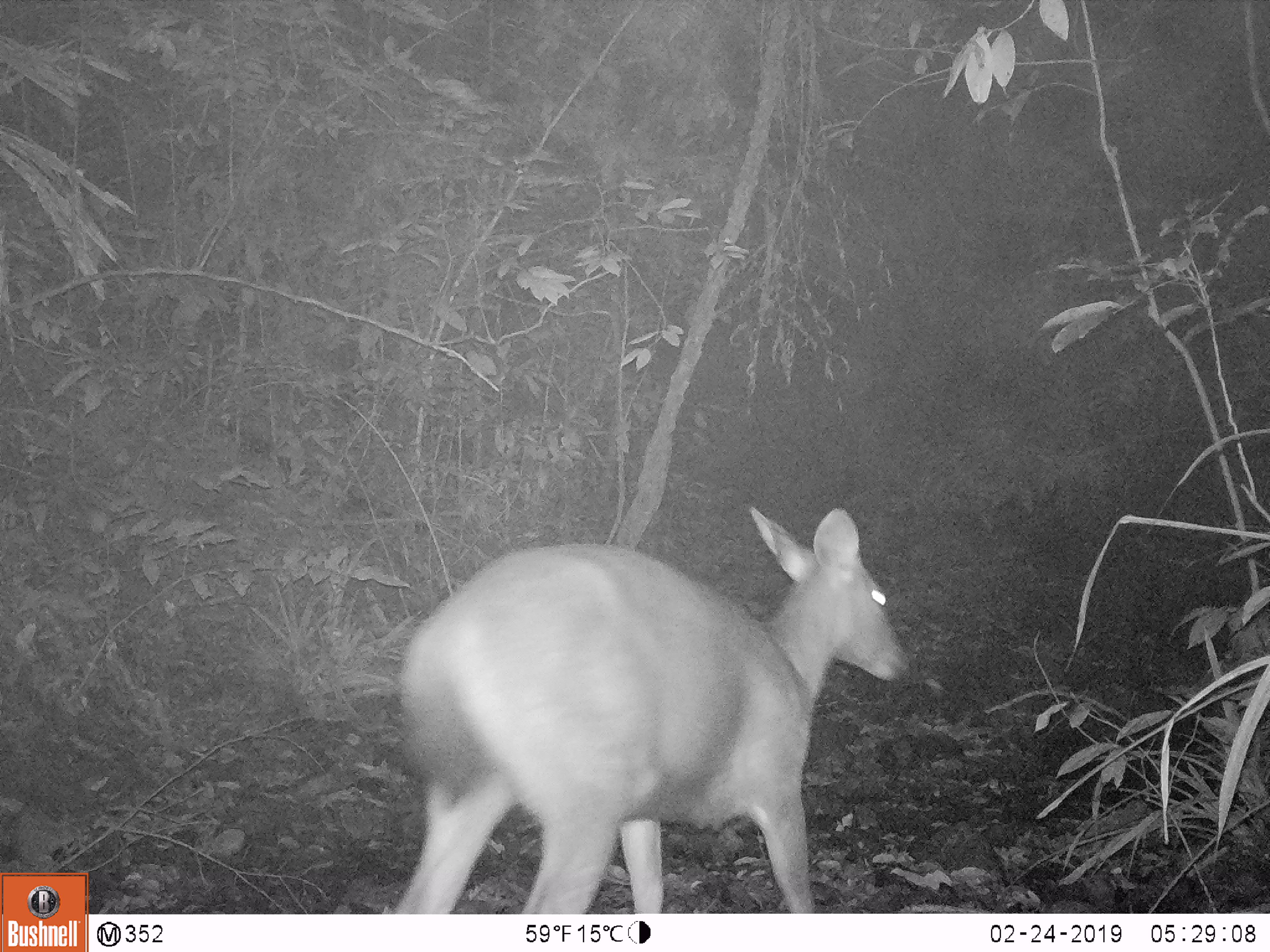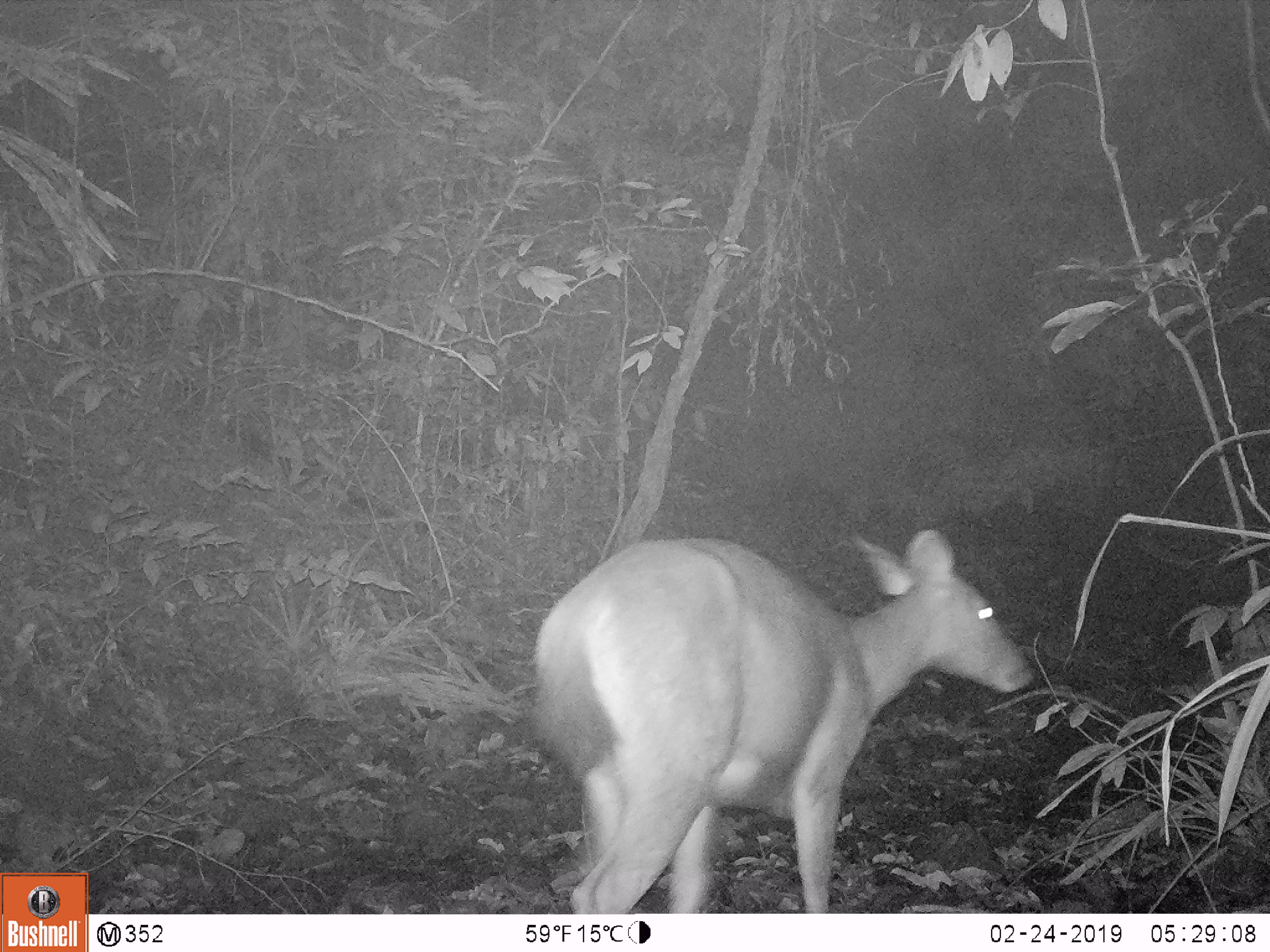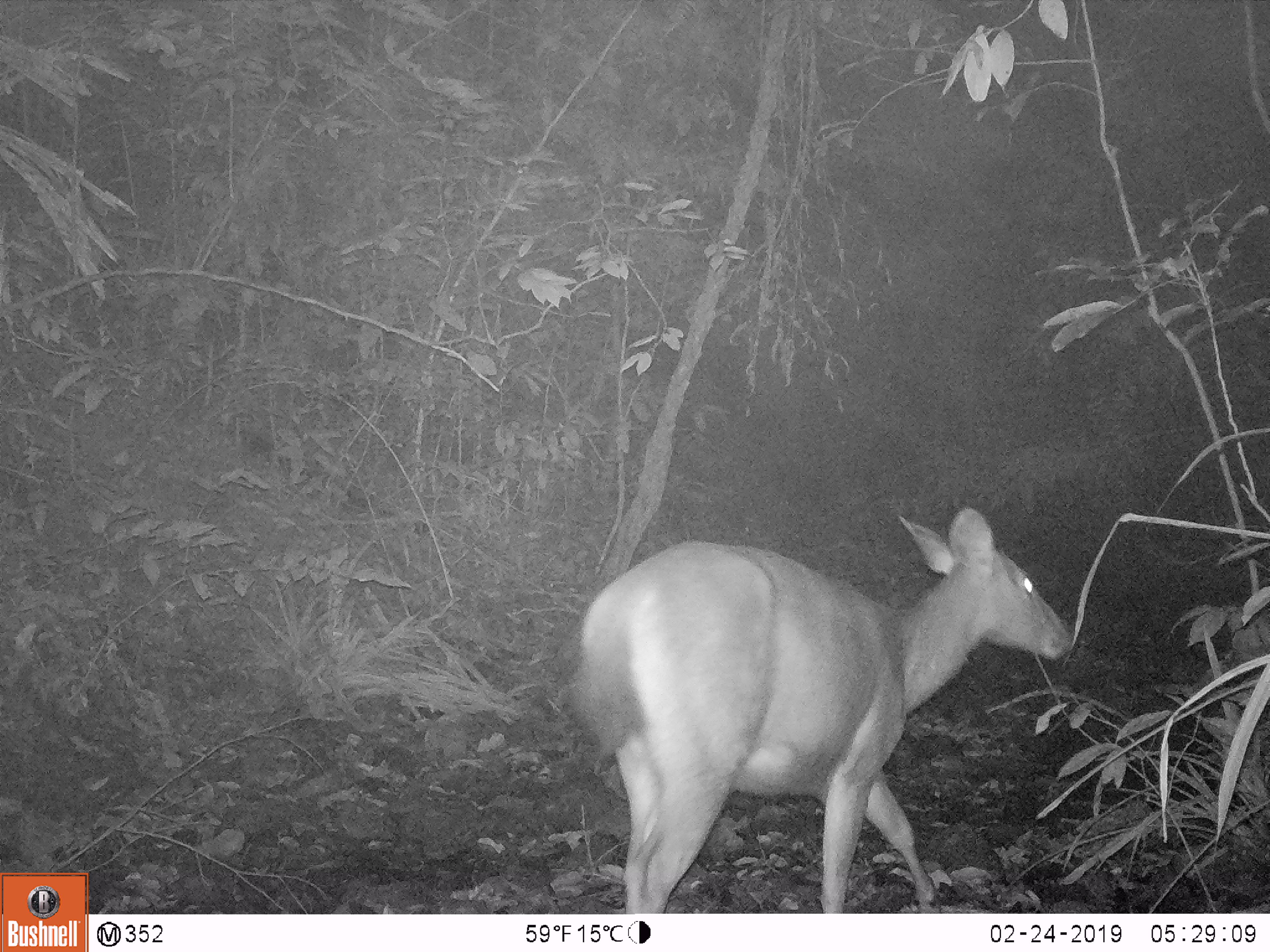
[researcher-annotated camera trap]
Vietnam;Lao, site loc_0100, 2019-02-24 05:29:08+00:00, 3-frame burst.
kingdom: Animalia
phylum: Chordata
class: Mammalia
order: Artiodactyla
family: Cervidae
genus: Rusa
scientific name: Rusa unicolor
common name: sambar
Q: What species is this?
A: Sambar (Rusa unicolor).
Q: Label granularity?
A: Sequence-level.